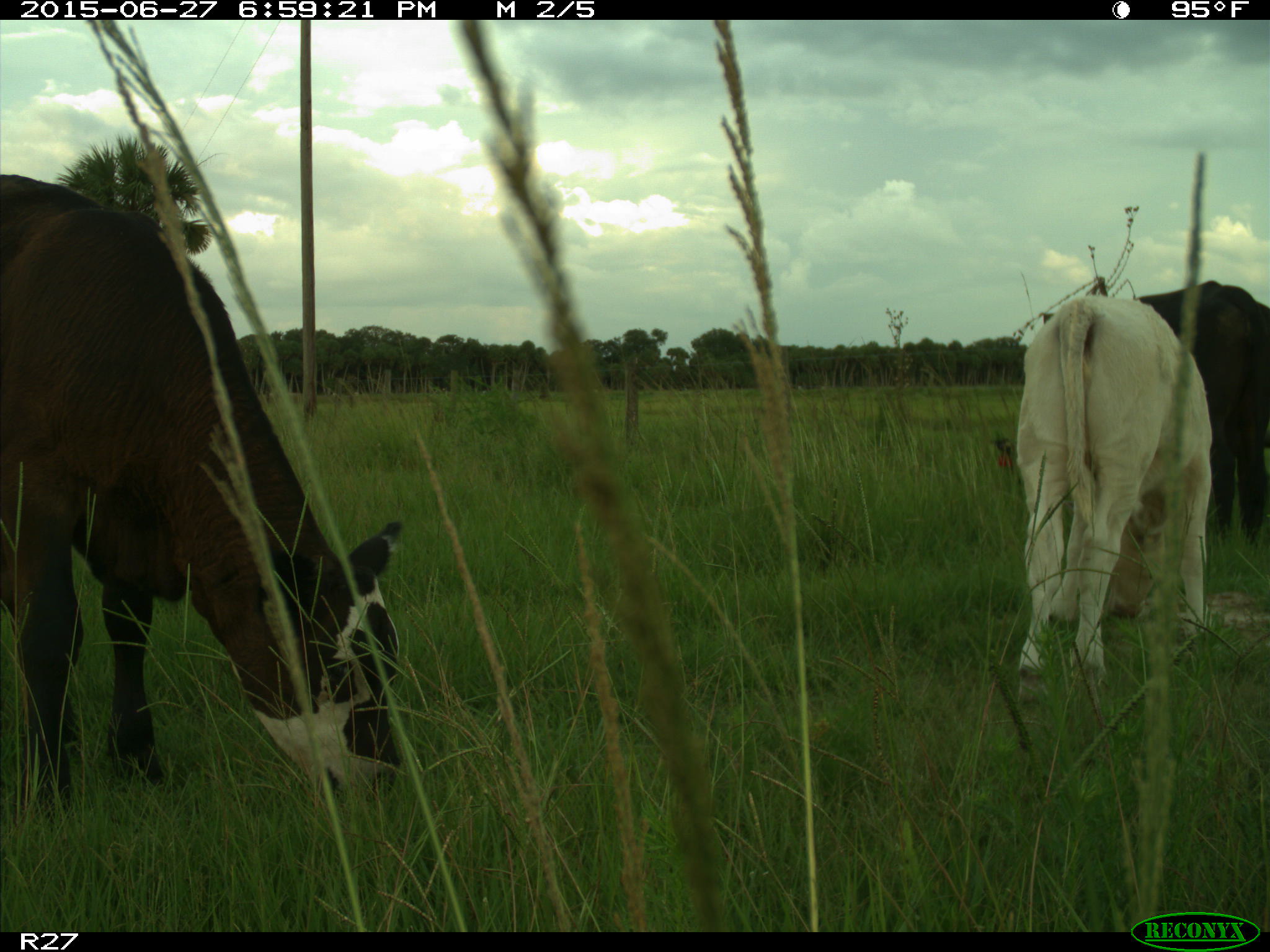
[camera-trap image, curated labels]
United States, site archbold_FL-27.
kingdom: Animalia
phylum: Chordata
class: Mammalia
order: Artiodactyla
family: Bovidae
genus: Bos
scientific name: Bos taurus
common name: domestic cow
Bos taurus (domestic cow).